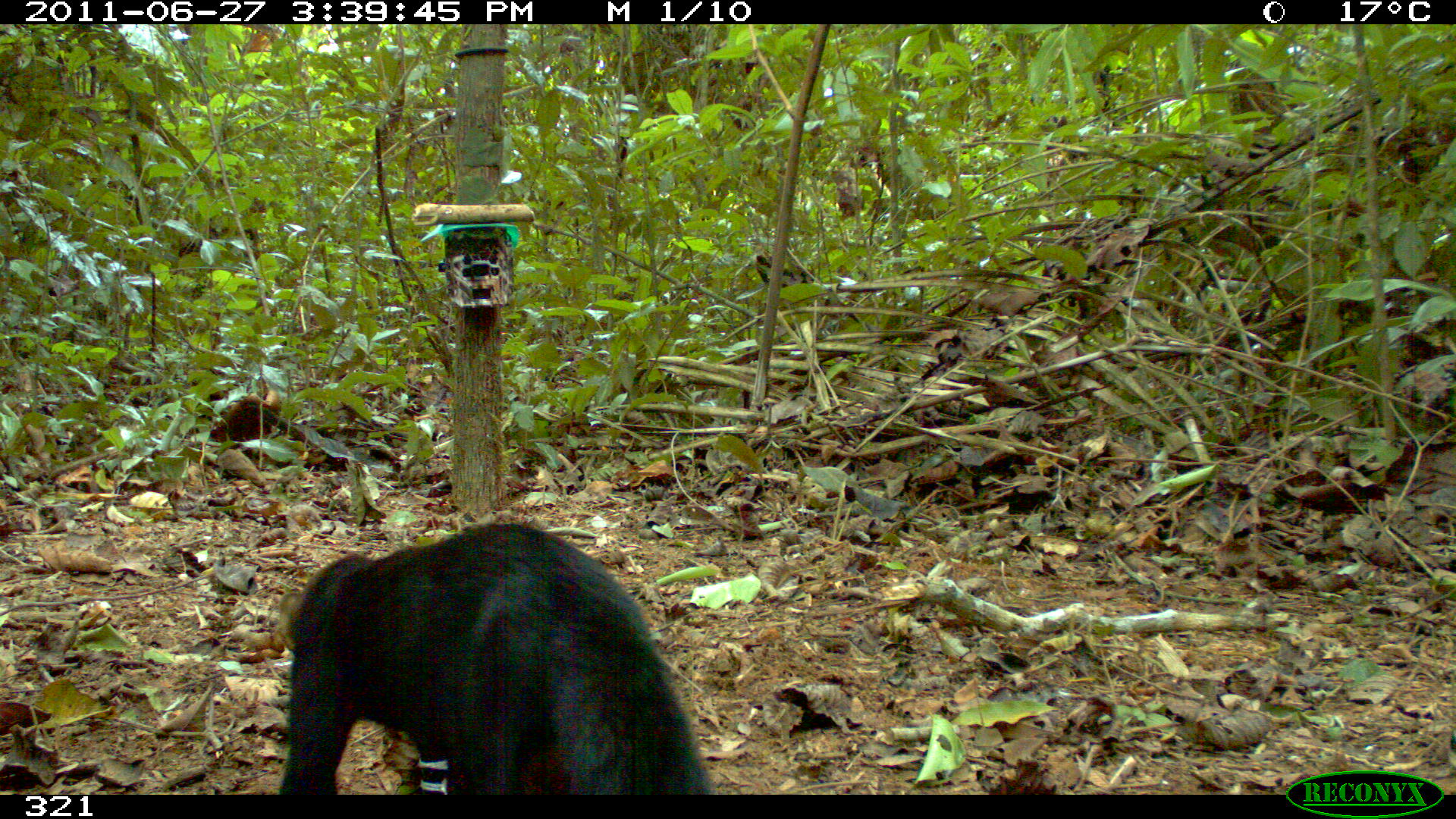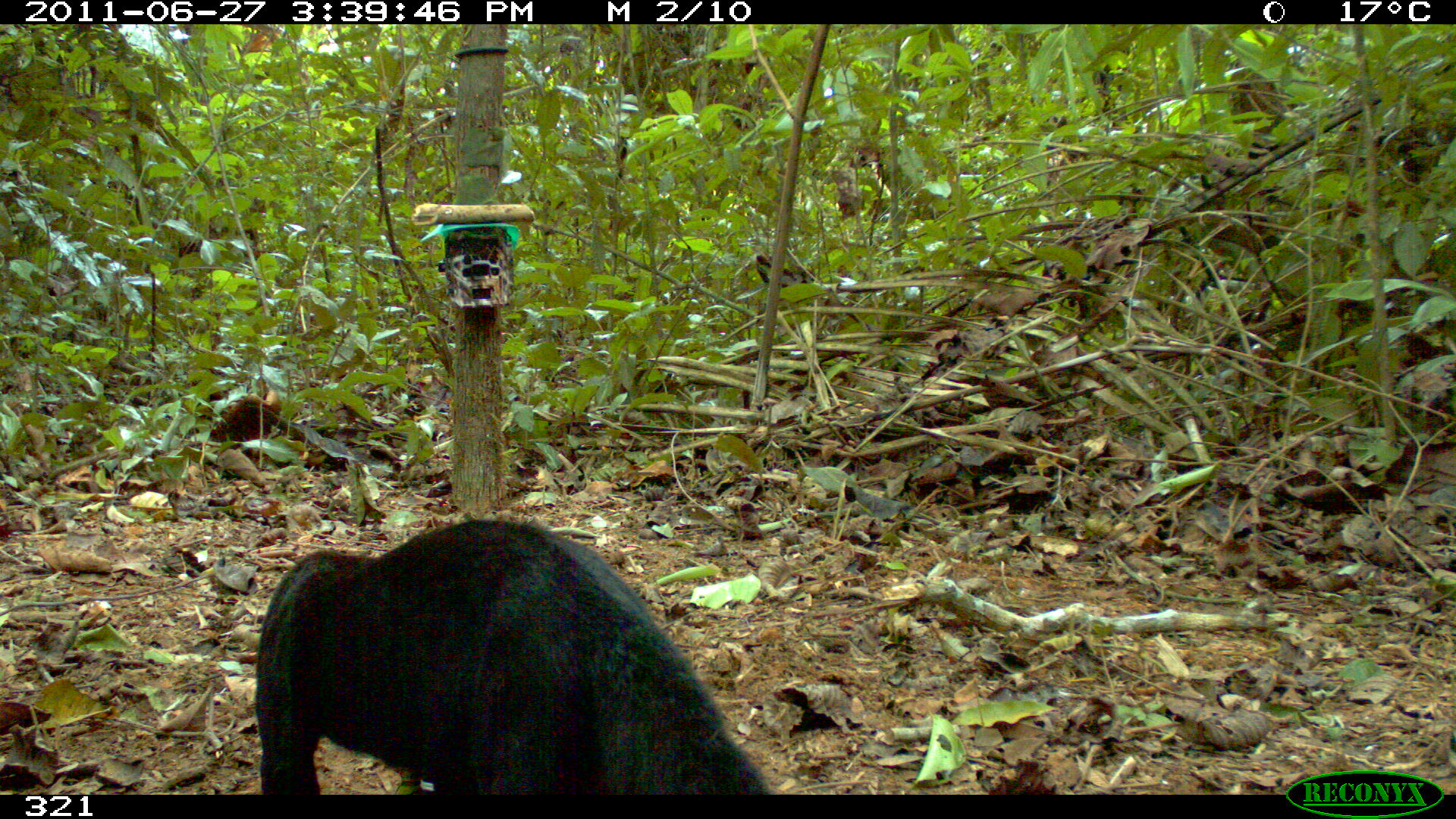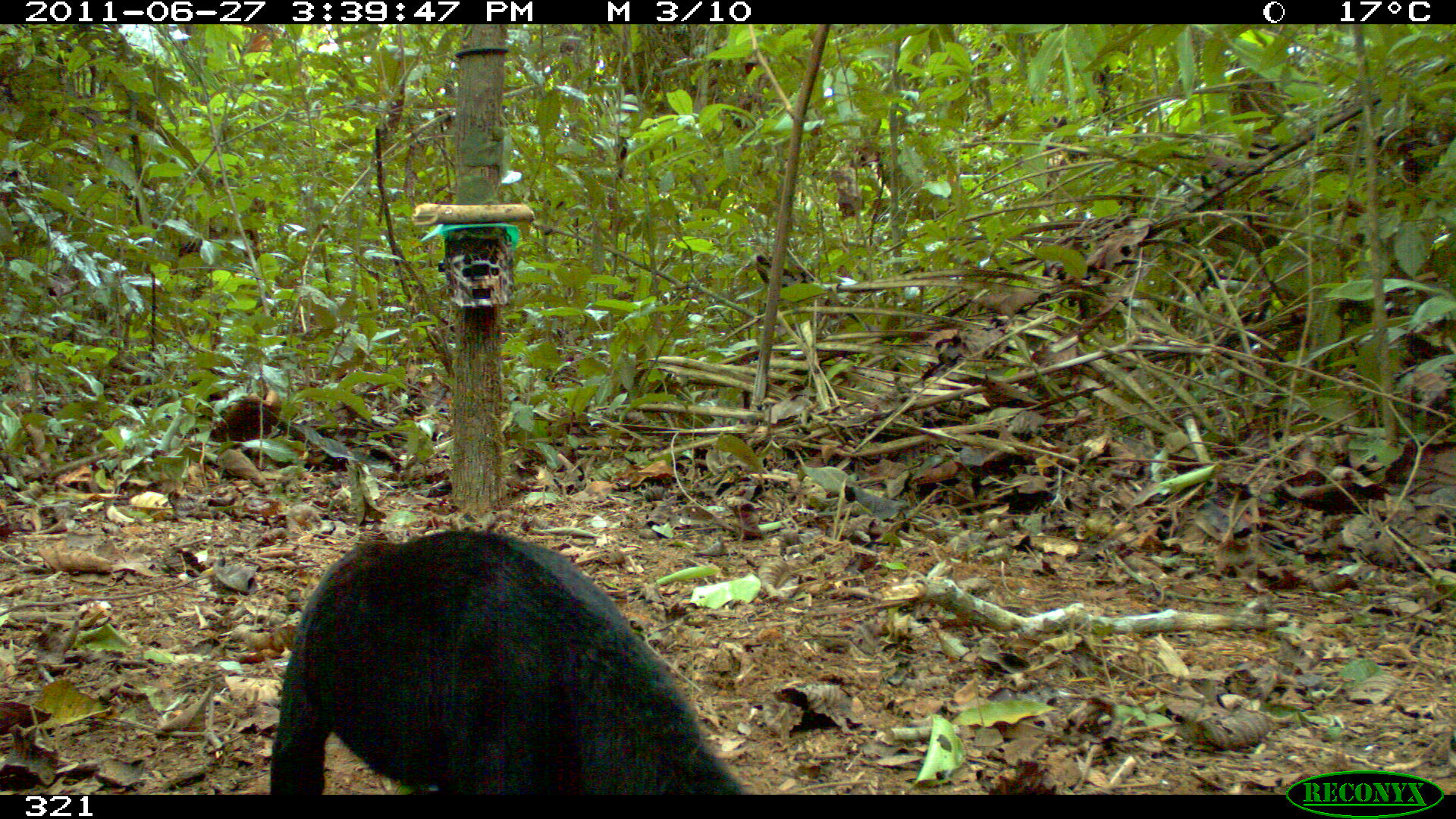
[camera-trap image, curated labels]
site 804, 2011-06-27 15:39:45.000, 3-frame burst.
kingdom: Animalia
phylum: Chordata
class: Mammalia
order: Carnivora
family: Mustelidae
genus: Eira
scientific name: Eira barbara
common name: tayra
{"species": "Eira barbara (tayra)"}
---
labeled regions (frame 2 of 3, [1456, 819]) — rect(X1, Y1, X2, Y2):
eira barbara: rect(252, 516, 771, 794)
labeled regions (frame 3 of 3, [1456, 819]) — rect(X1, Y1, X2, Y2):
eira barbara: rect(269, 528, 746, 793)